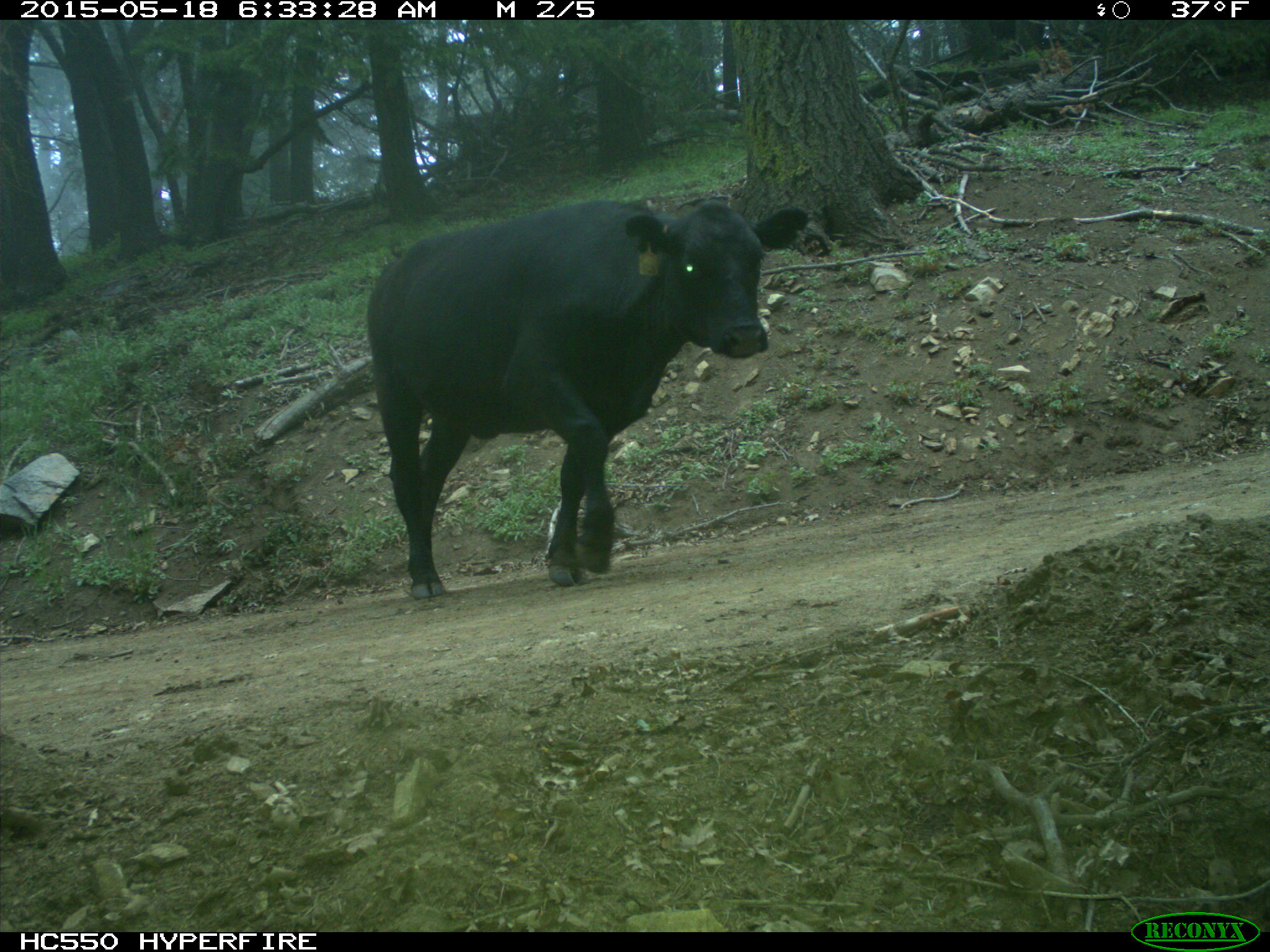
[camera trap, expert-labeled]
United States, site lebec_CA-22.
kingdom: Animalia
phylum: Chordata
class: Mammalia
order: Artiodactyla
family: Bovidae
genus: Bos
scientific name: Bos taurus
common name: domestic cow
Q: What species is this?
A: Bos taurus (domestic cow).